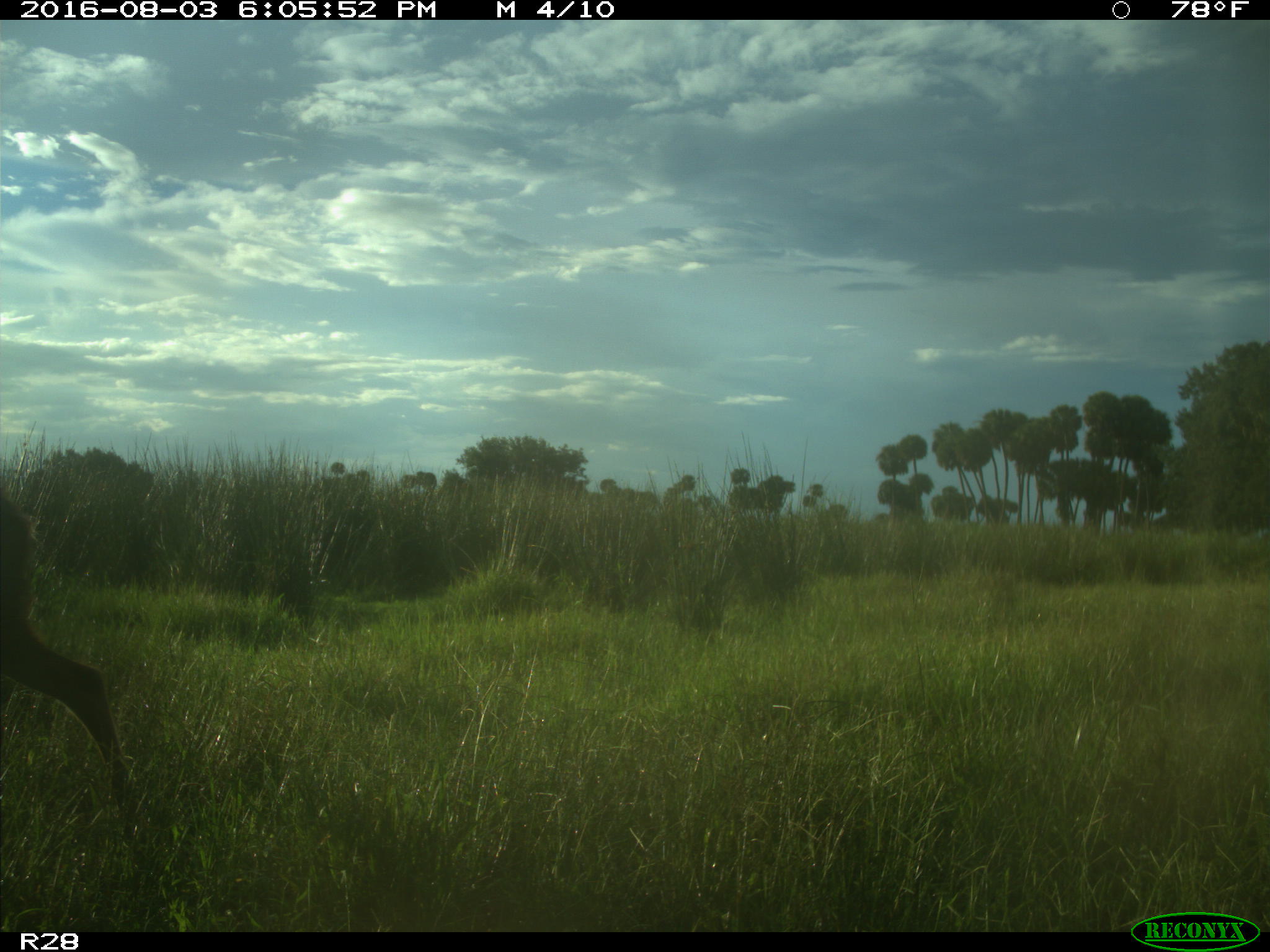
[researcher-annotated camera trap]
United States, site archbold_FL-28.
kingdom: Animalia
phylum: Chordata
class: Mammalia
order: Artiodactyla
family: Cervidae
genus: Odocoileus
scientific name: Odocoileus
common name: deer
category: unidentified deer